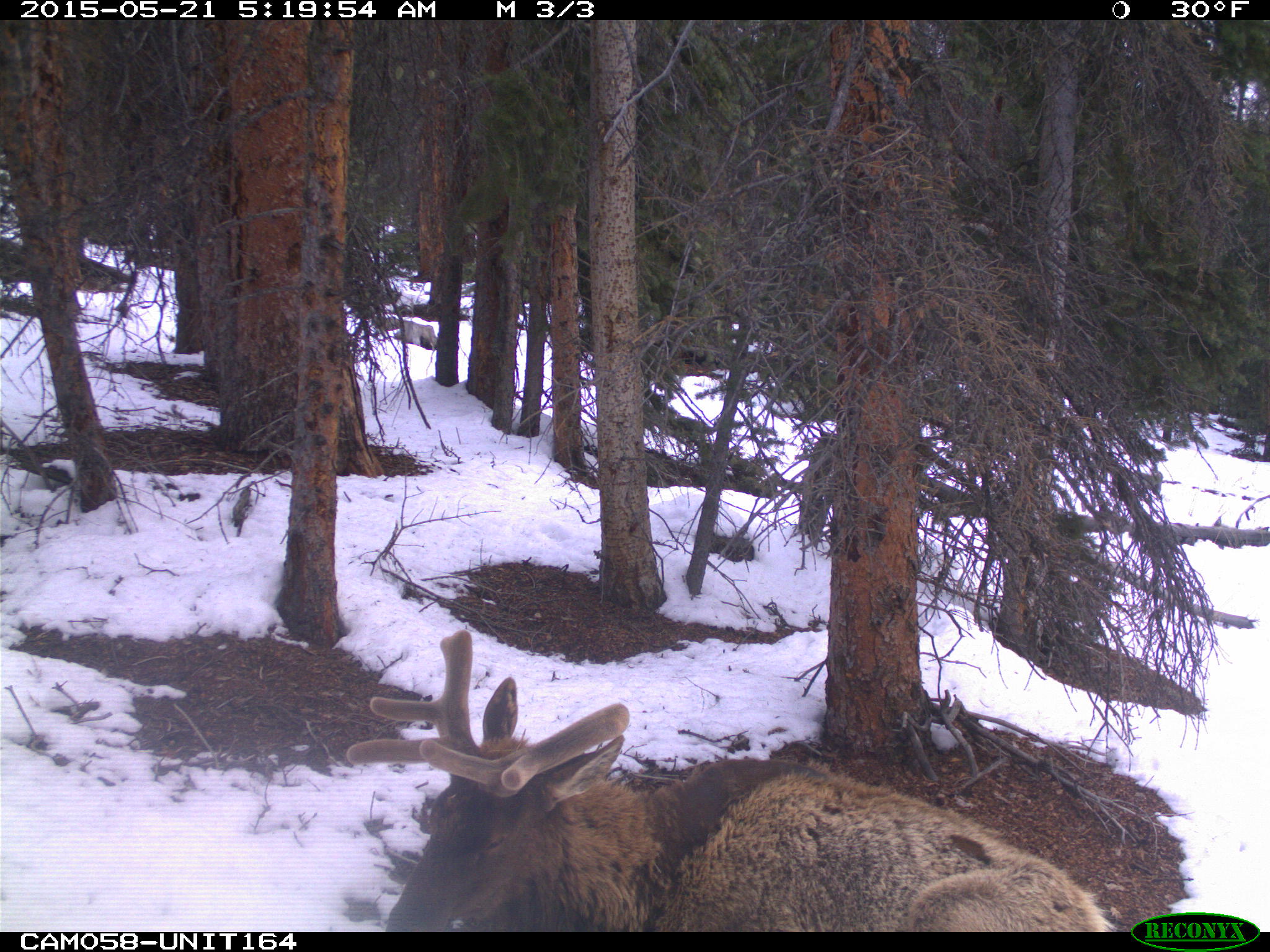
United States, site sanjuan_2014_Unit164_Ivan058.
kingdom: Animalia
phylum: Chordata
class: Mammalia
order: Artiodactyla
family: Cervidae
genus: Cervus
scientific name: Cervus elaphus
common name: red deer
Cervus elaphus (red deer).